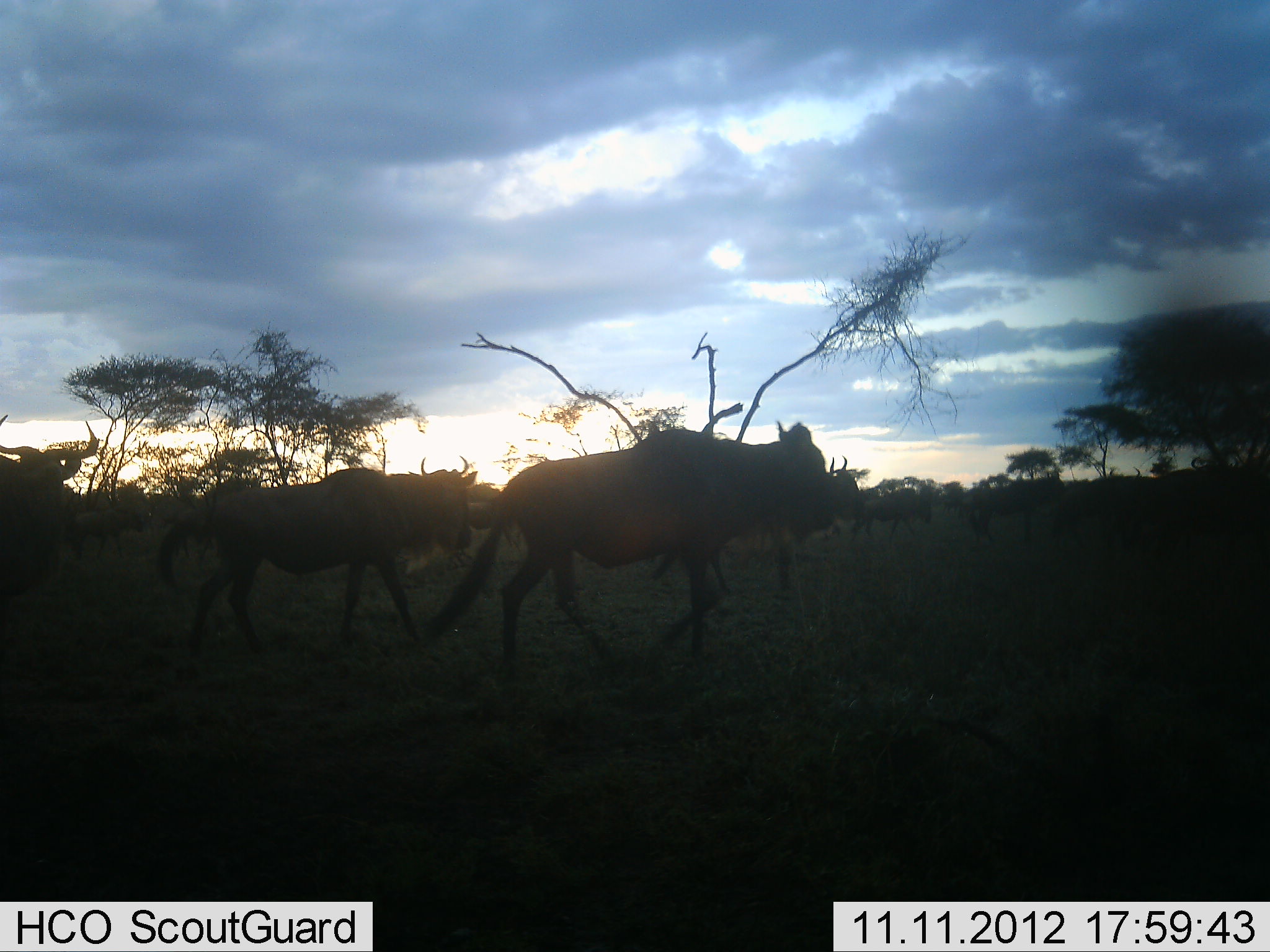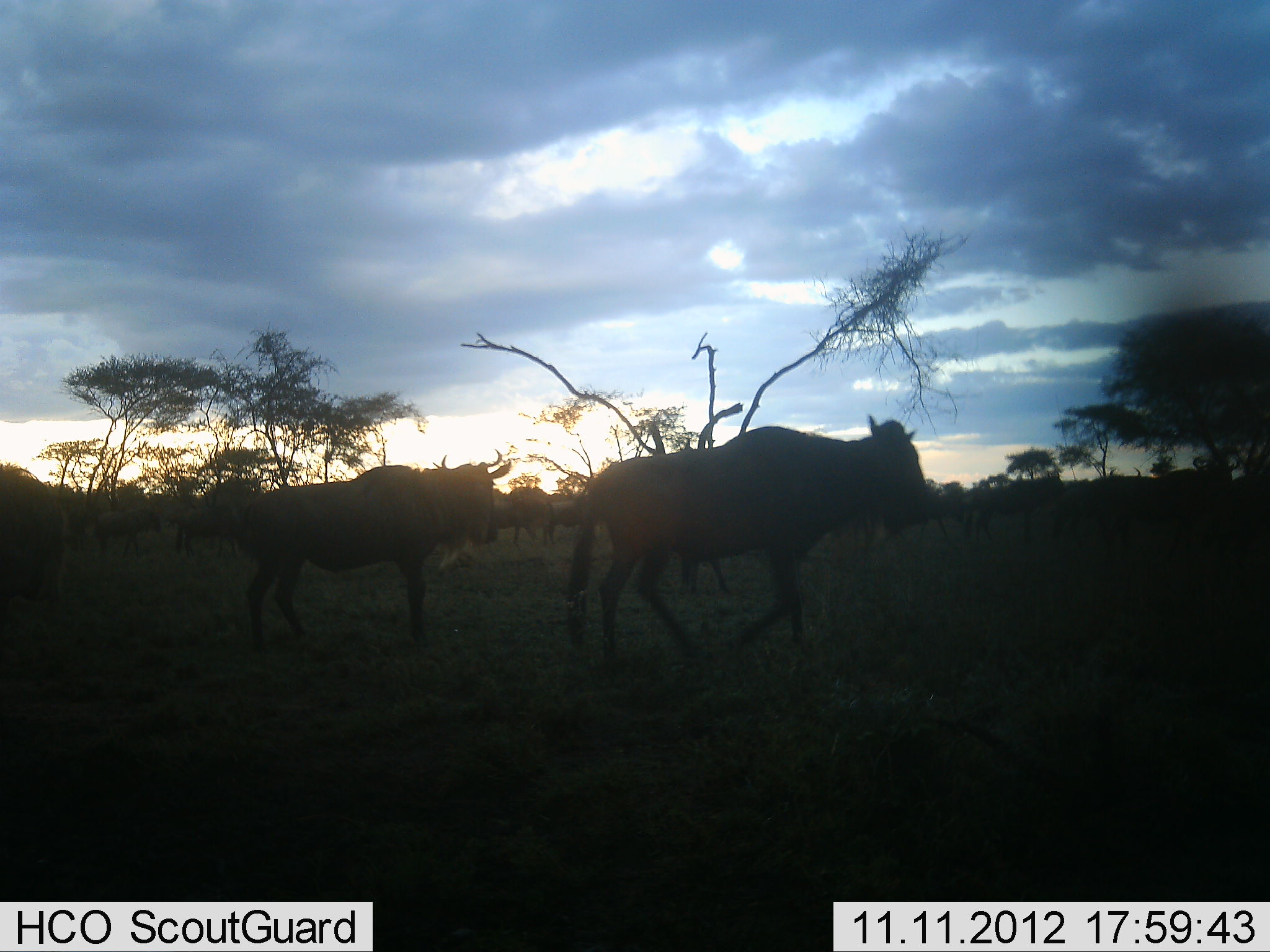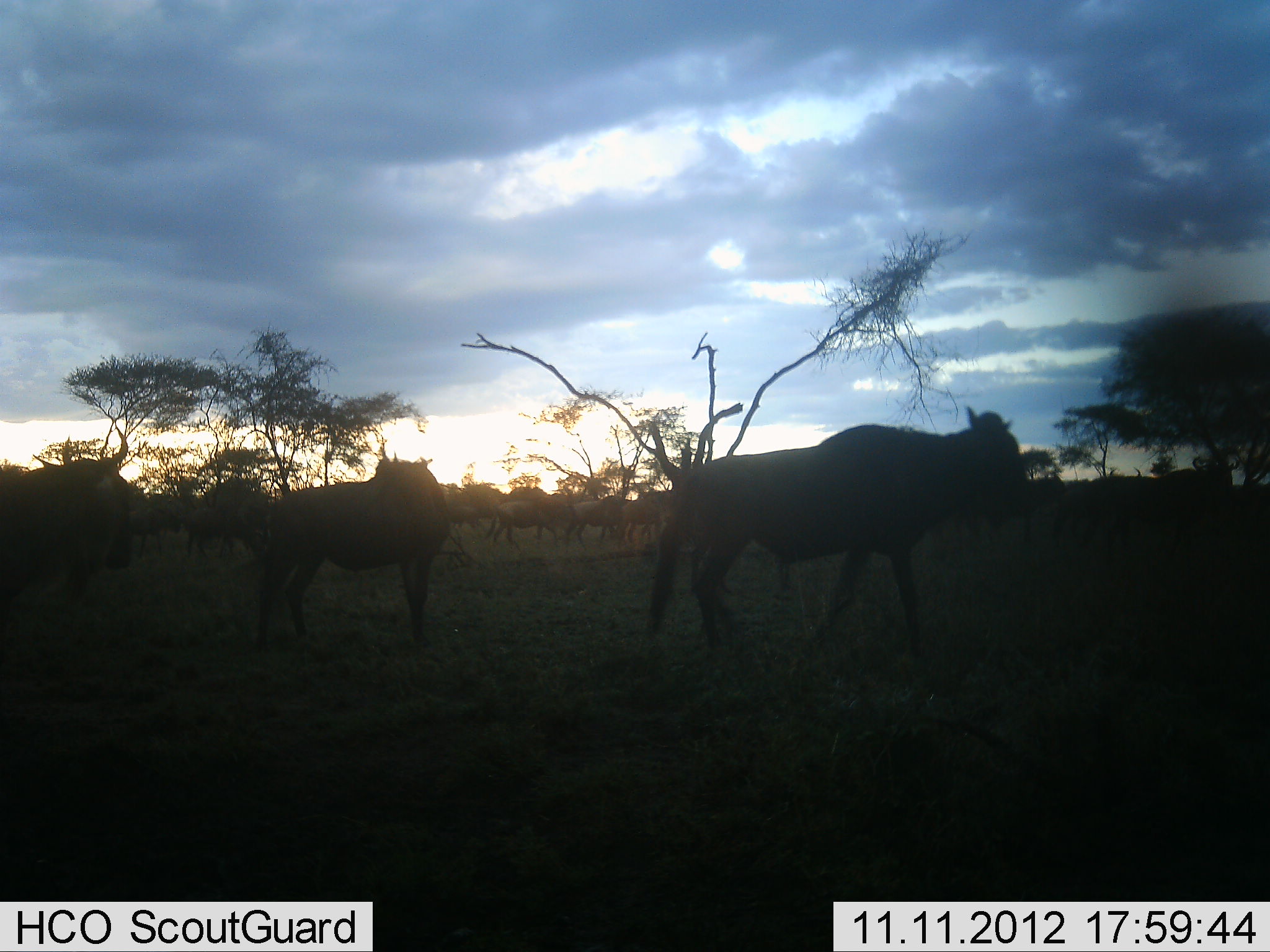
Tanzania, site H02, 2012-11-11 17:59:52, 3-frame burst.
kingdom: Animalia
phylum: Chordata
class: Mammalia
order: Artiodactyla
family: Bovidae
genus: Connochaetes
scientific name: Connochaetes taurinus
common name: blue wildebeest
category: wildebeest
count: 11-50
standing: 20%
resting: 0%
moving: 100%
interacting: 0%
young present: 0%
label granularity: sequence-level